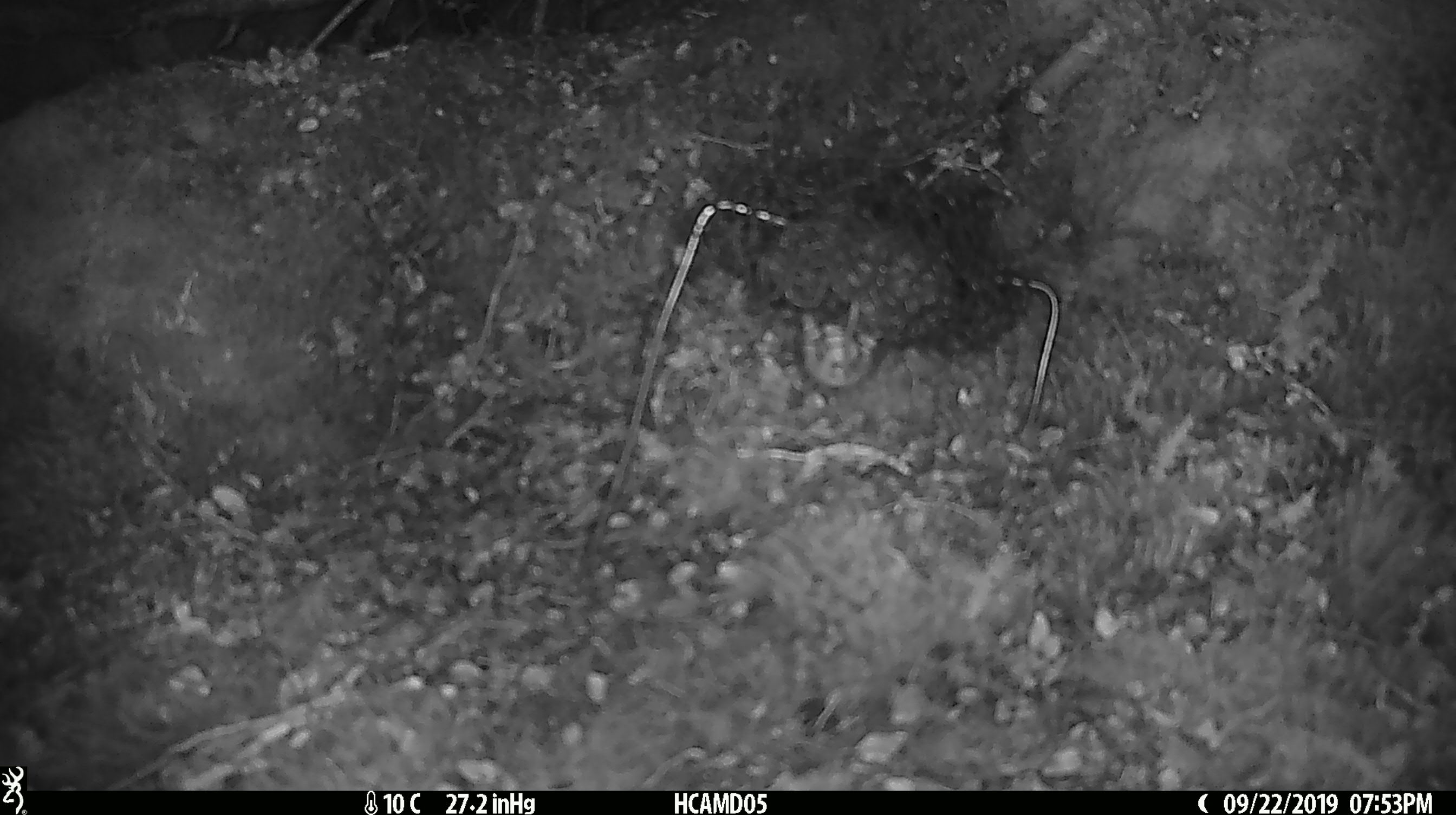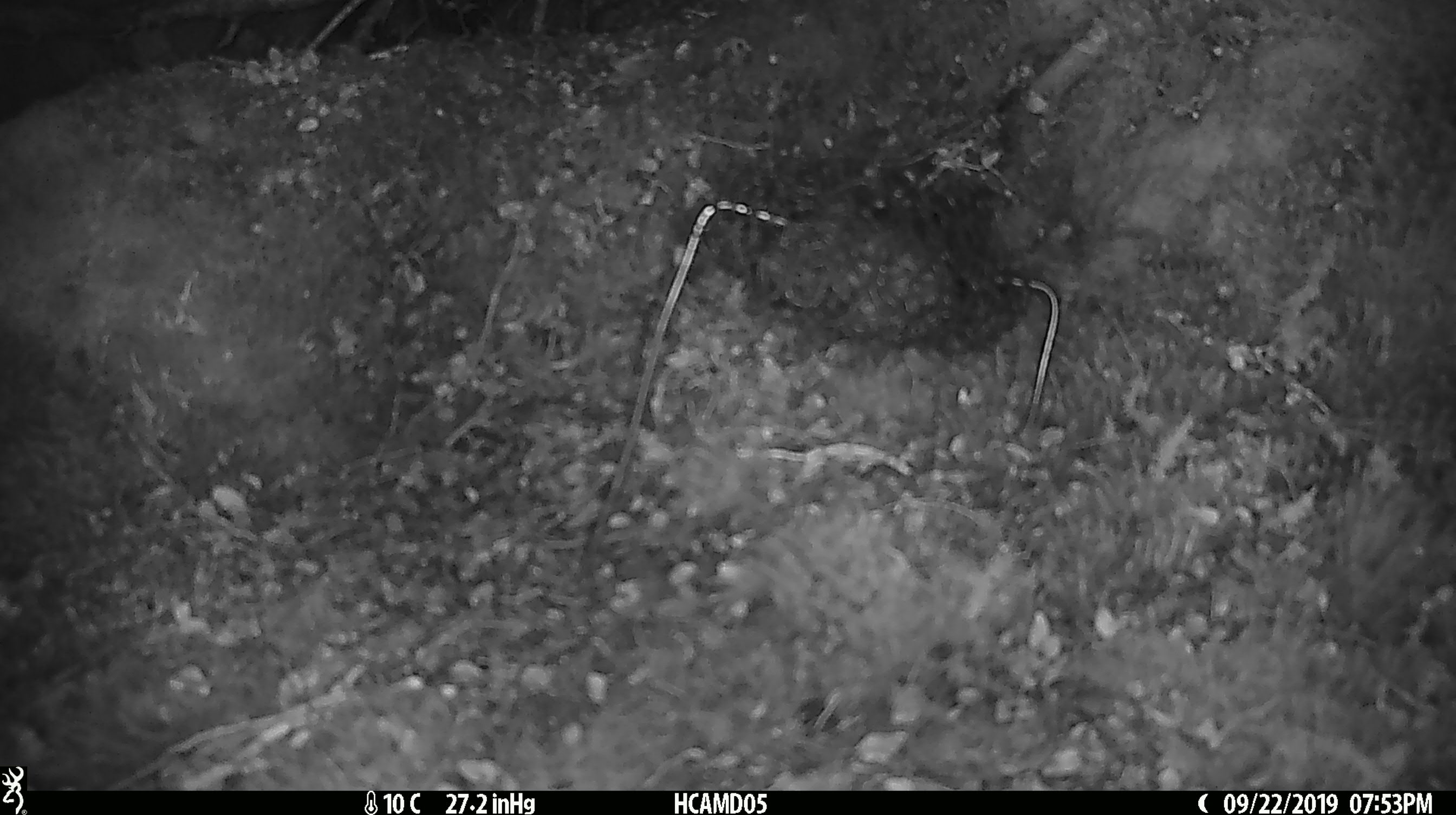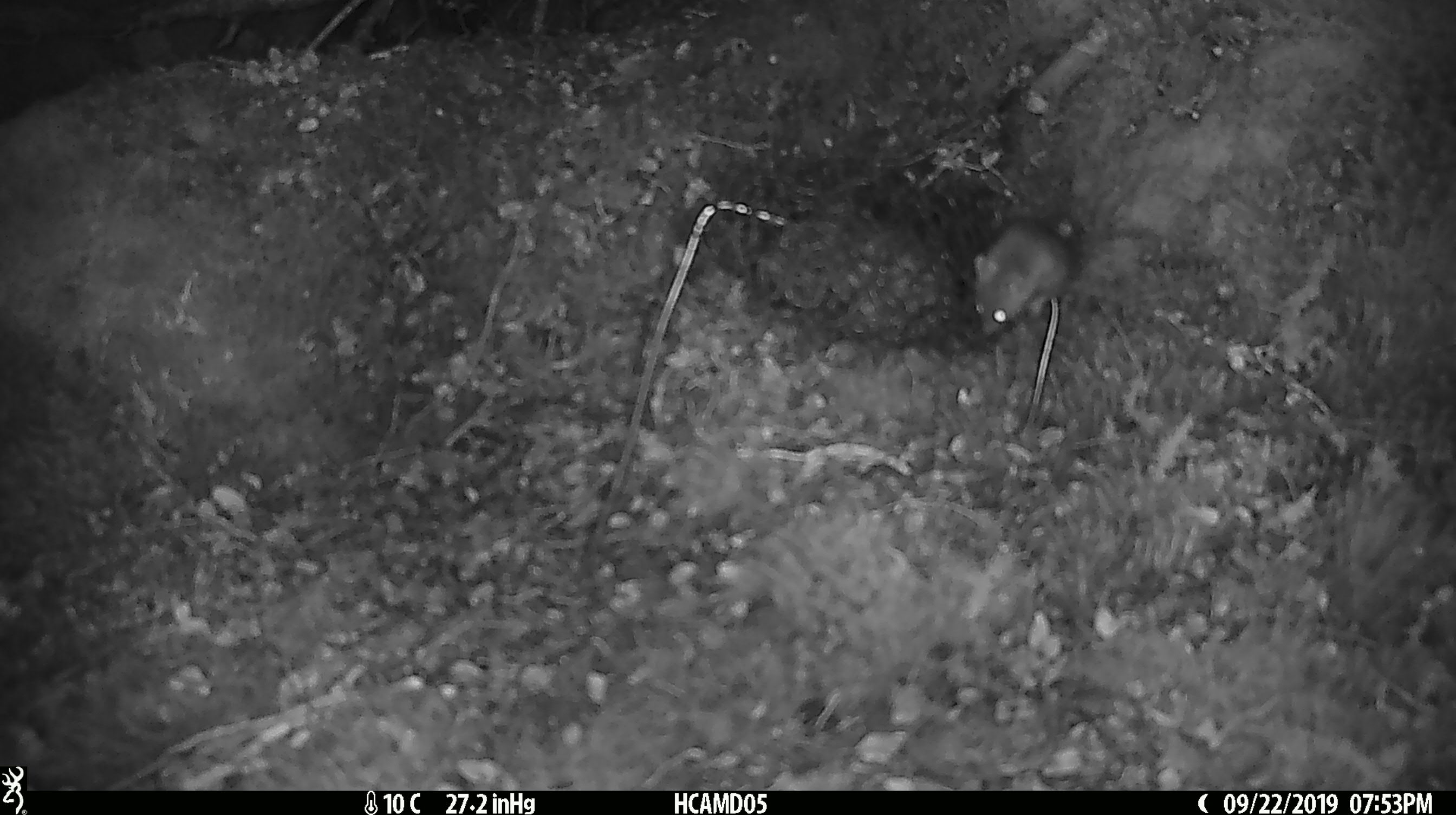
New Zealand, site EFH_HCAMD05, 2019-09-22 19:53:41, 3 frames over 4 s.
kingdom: Animalia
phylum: Chordata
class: Mammalia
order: Rodentia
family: Muridae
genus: Mus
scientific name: Mus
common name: mouse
Mouse (Mus).